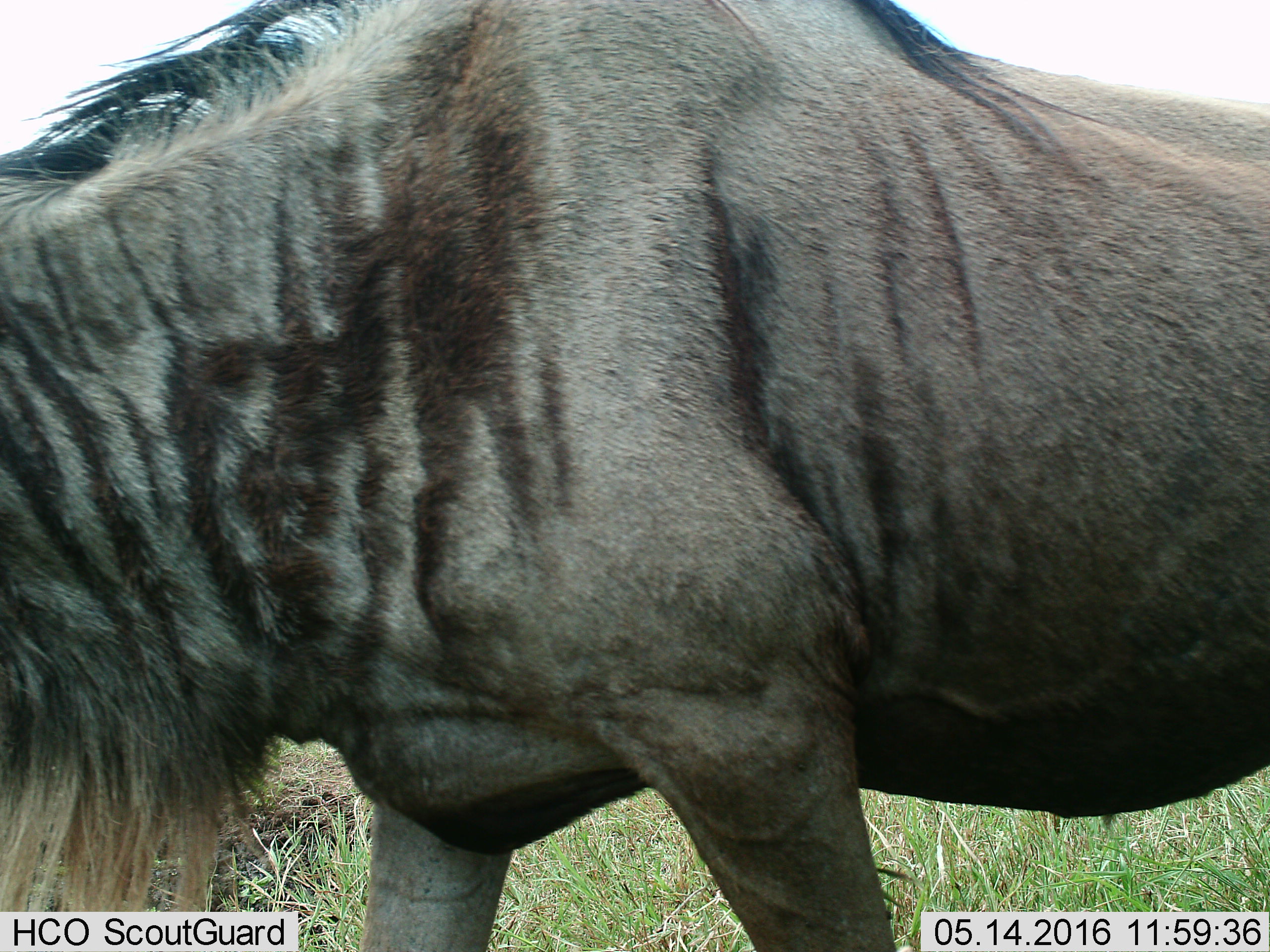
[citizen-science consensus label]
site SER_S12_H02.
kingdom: Animalia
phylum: Chordata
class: Mammalia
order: Artiodactyla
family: Bovidae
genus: Connochaetes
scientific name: Connochaetes taurinus taurinus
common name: blue wildebeest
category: wildebeestblue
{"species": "wildebeestblue (blue wildebeest) (Connochaetes taurinus taurinus)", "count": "1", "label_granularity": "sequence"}